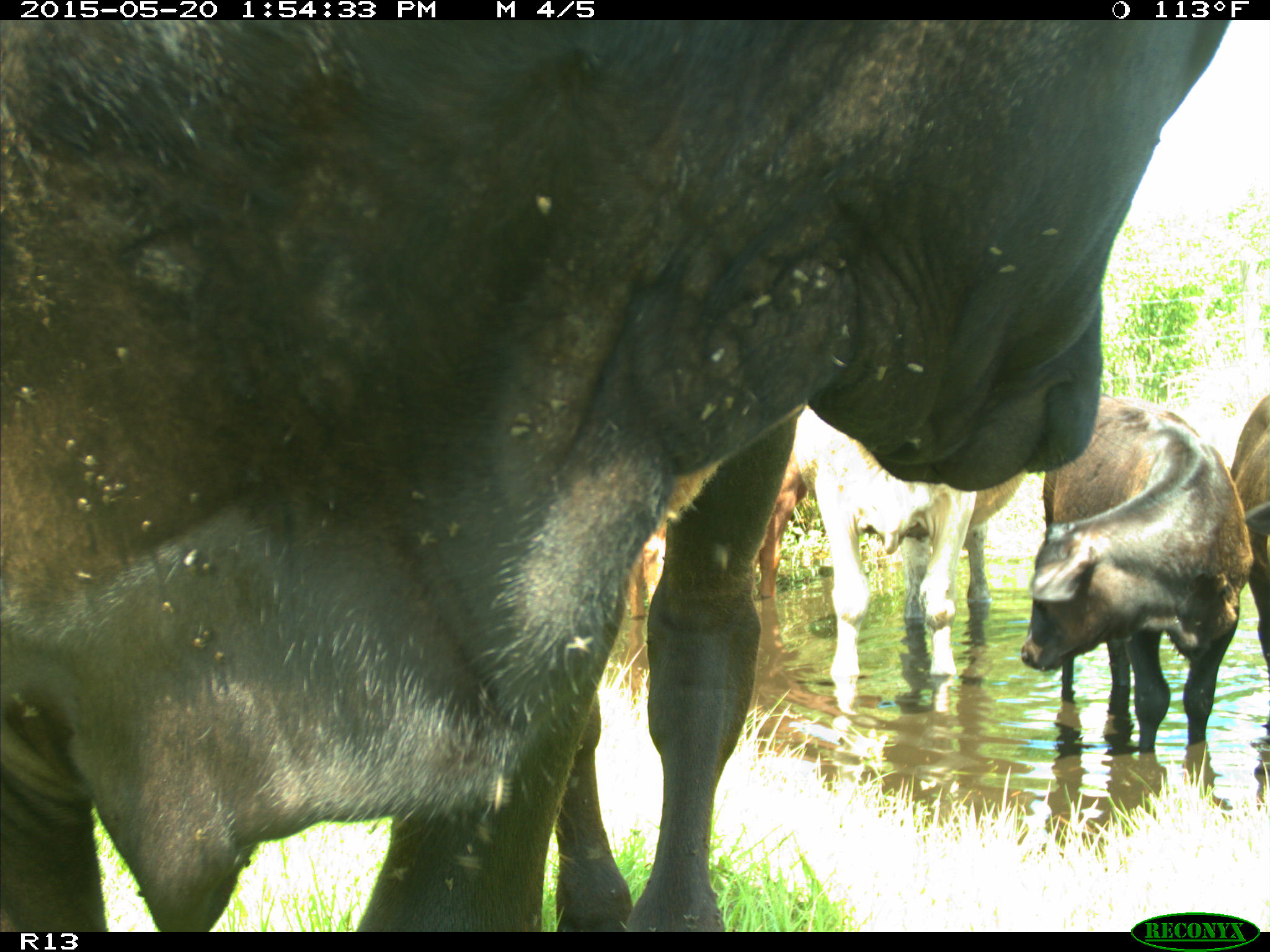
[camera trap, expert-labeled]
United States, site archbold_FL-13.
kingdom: Animalia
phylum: Chordata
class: Mammalia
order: Artiodactyla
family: Bovidae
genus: Bos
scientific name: Bos taurus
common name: domestic cow